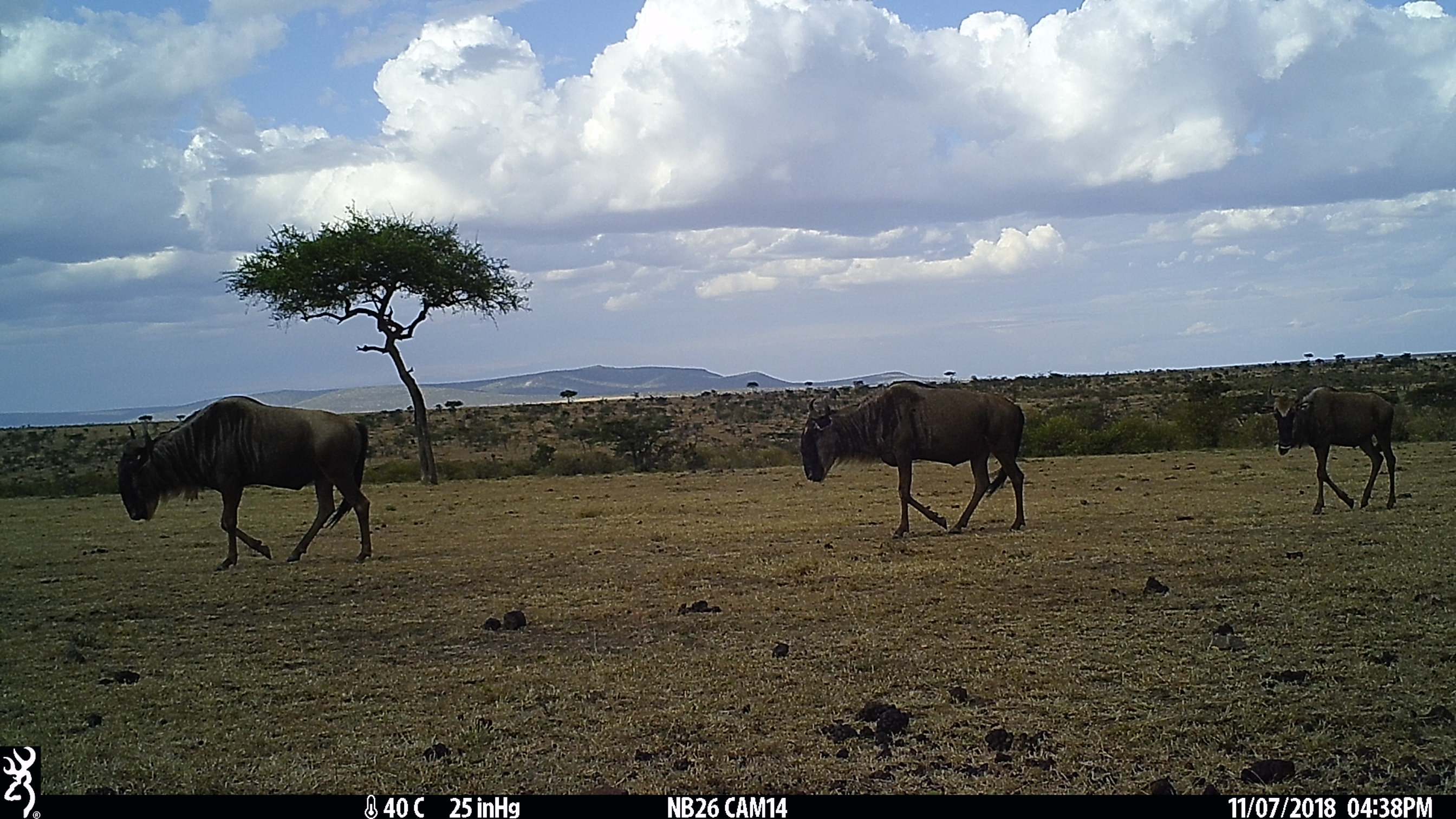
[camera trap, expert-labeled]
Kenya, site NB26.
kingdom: Animalia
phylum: Chordata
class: Mammalia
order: Artiodactyla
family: Bovidae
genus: Connochaetes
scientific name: Connochaetes taurinus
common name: blue wildebeest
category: wildebeest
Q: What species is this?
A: Wildebeest (blue wildebeest) (Connochaetes taurinus).